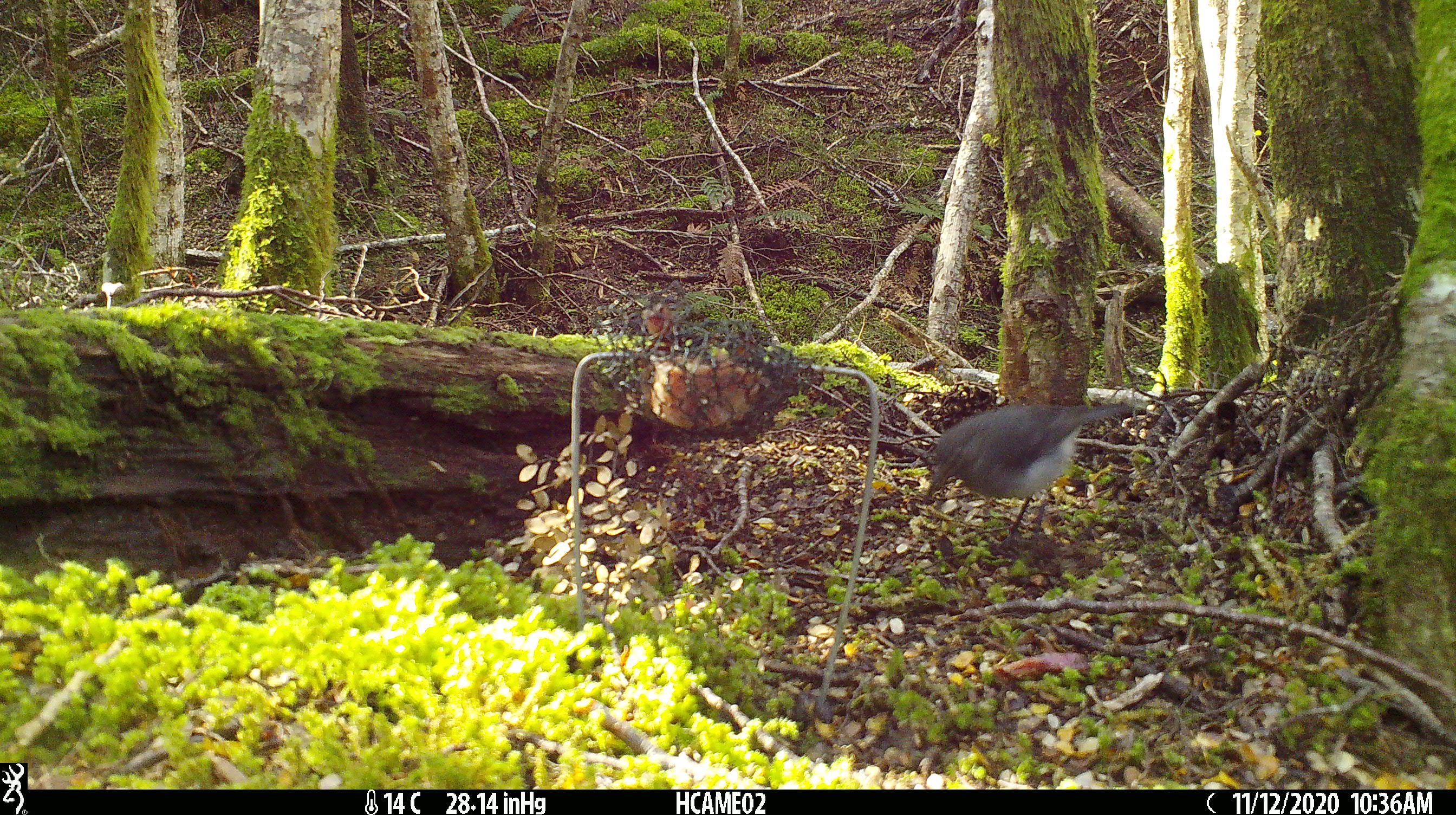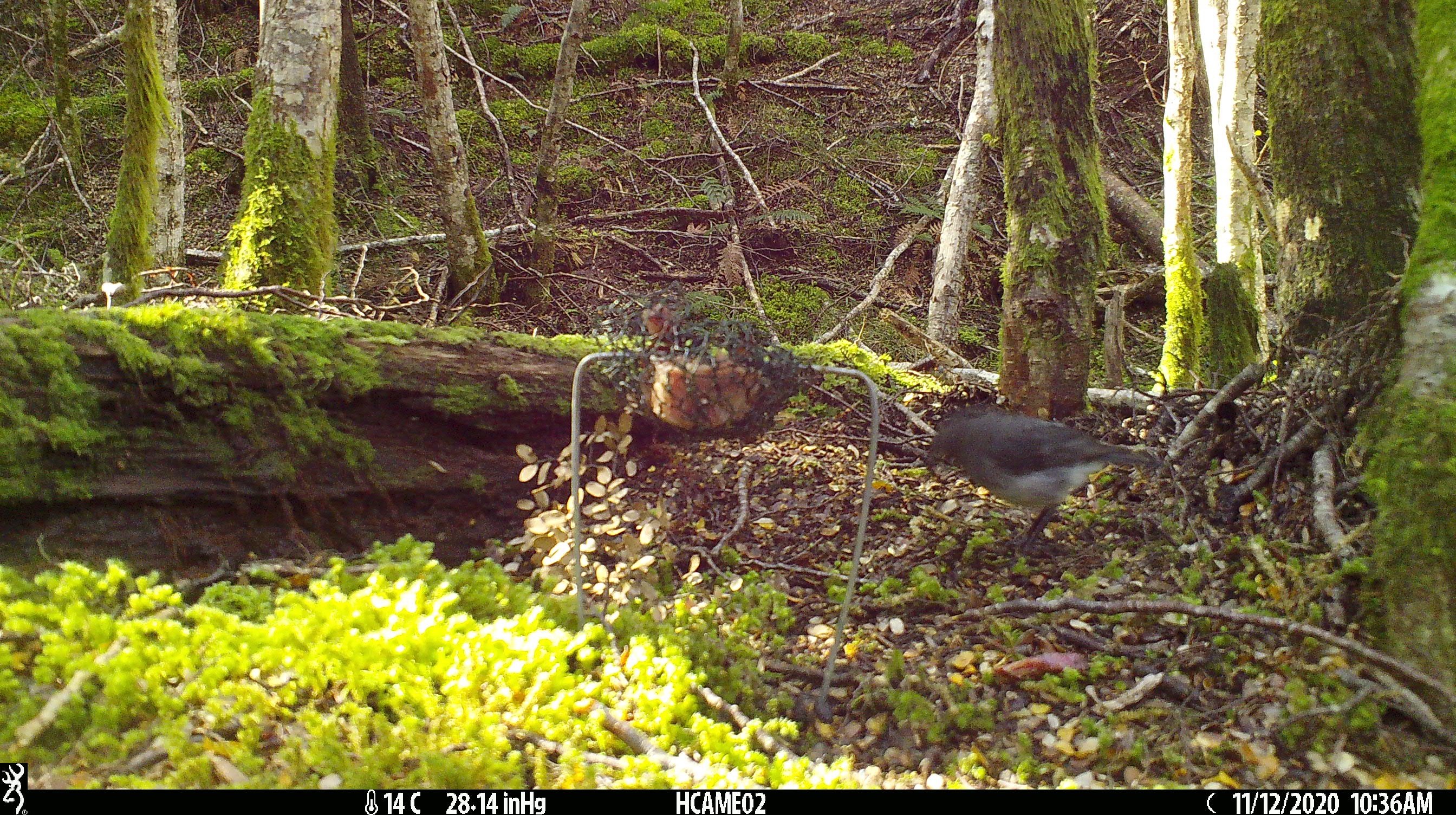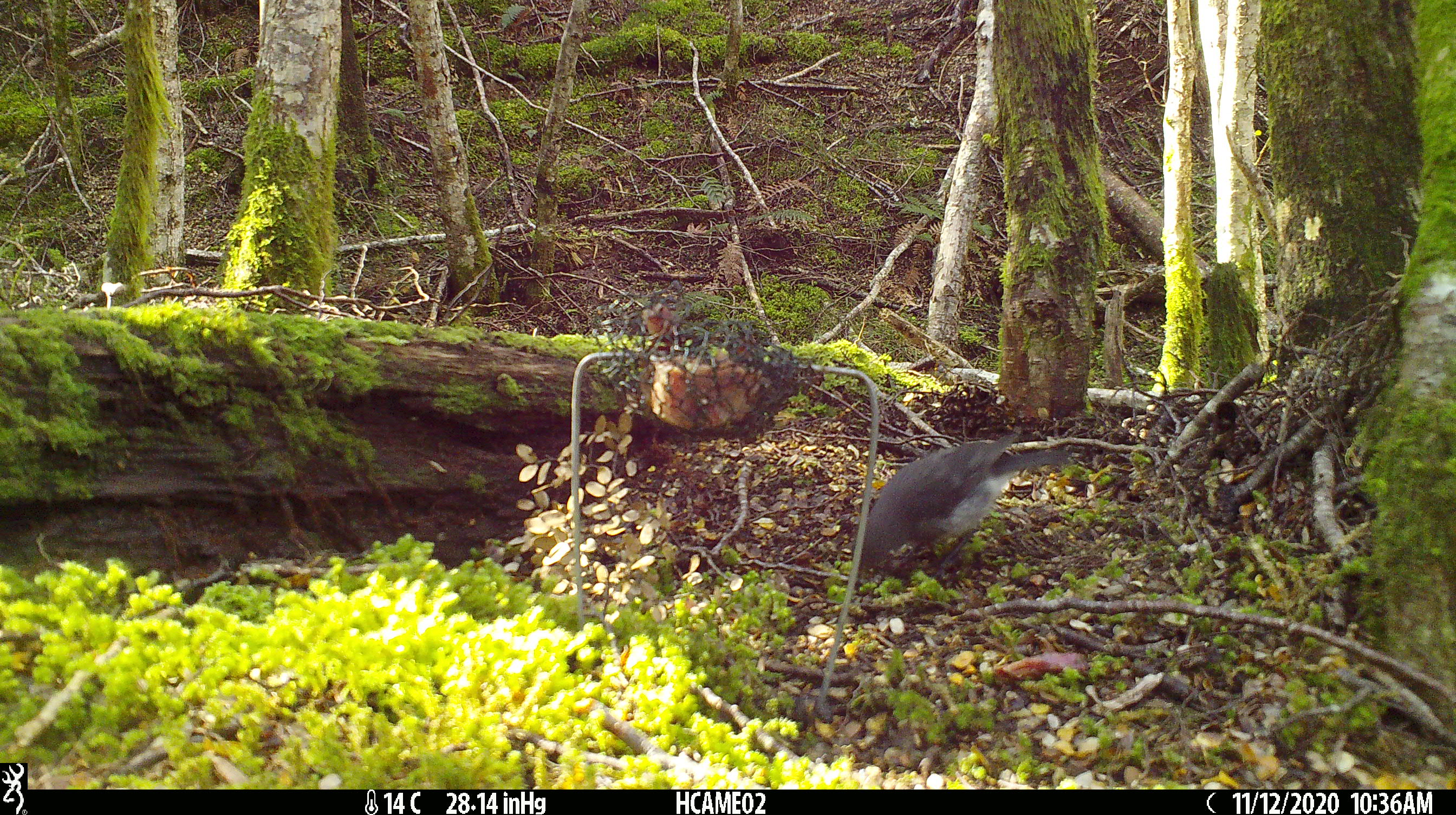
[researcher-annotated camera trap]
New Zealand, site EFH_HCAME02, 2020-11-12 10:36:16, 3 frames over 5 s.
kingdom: Animalia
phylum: Chordata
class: Aves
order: Passeriformes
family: Petroicidae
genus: Petroica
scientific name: Petroica australis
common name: new zealand robin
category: robin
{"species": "robin (new zealand robin) (Petroica australis)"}